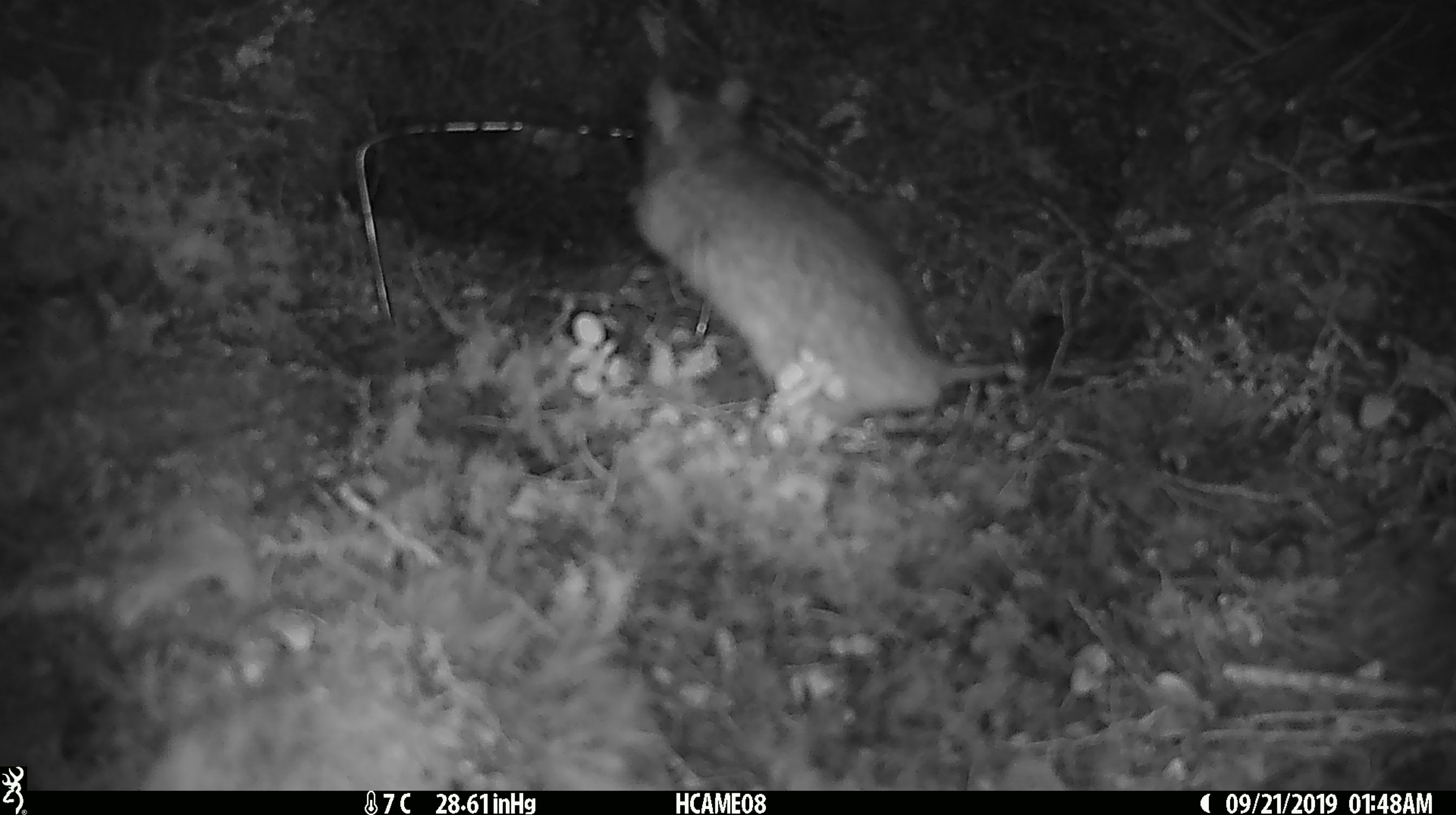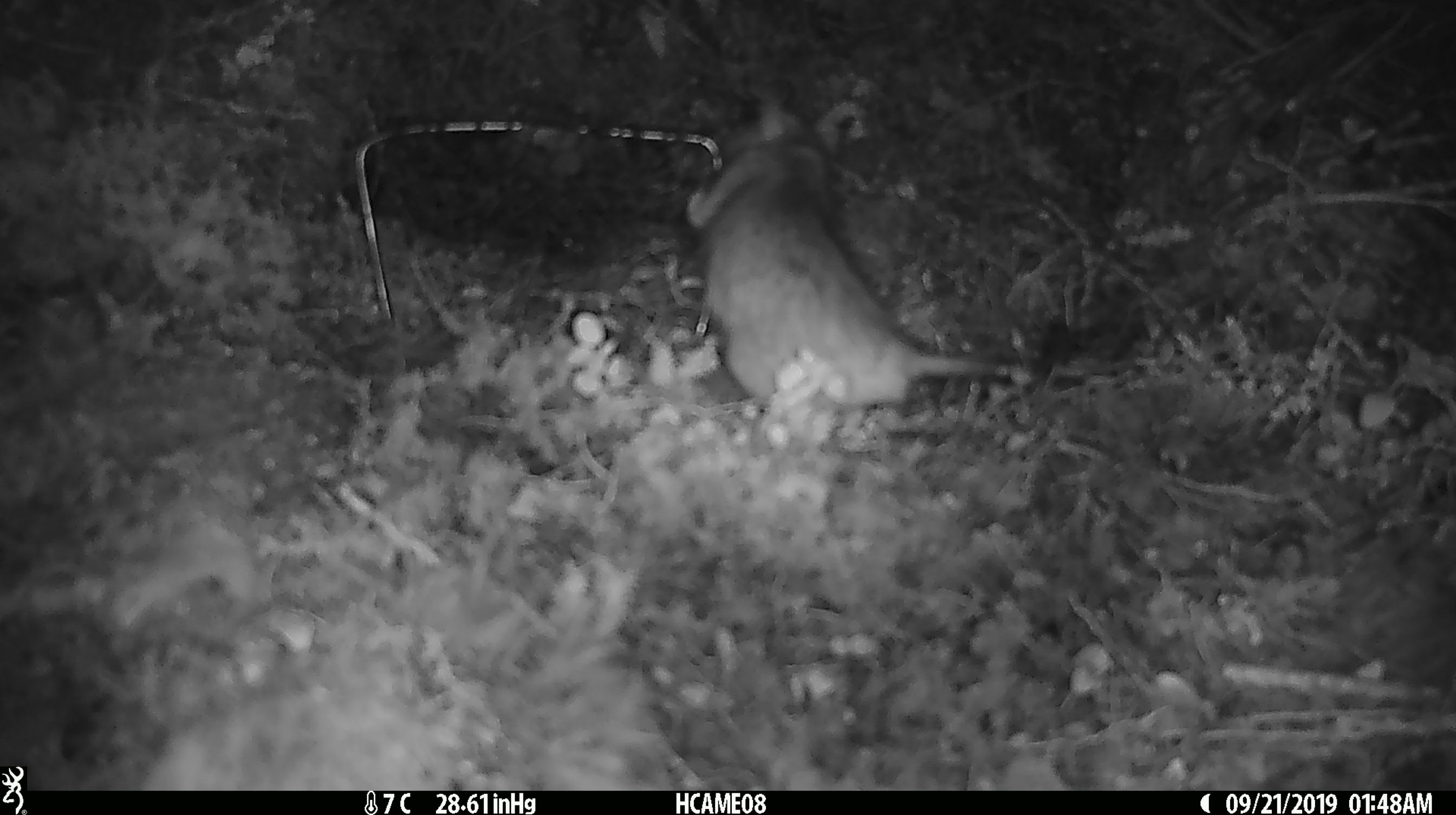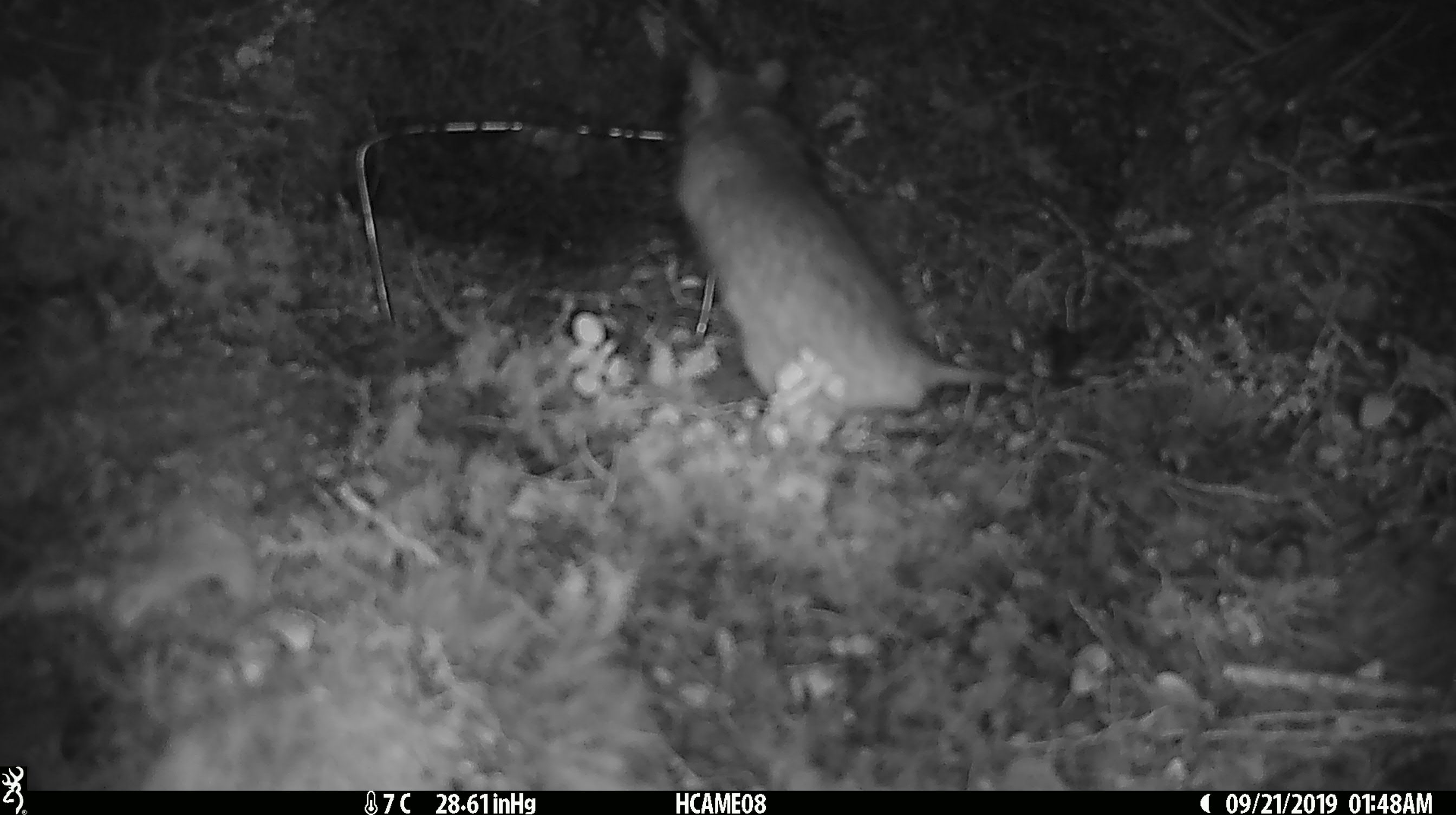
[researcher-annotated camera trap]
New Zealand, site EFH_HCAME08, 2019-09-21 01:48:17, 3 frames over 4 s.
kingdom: Animalia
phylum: Chordata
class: Mammalia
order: Rodentia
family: Muridae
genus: Rattus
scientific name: Rattus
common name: rat